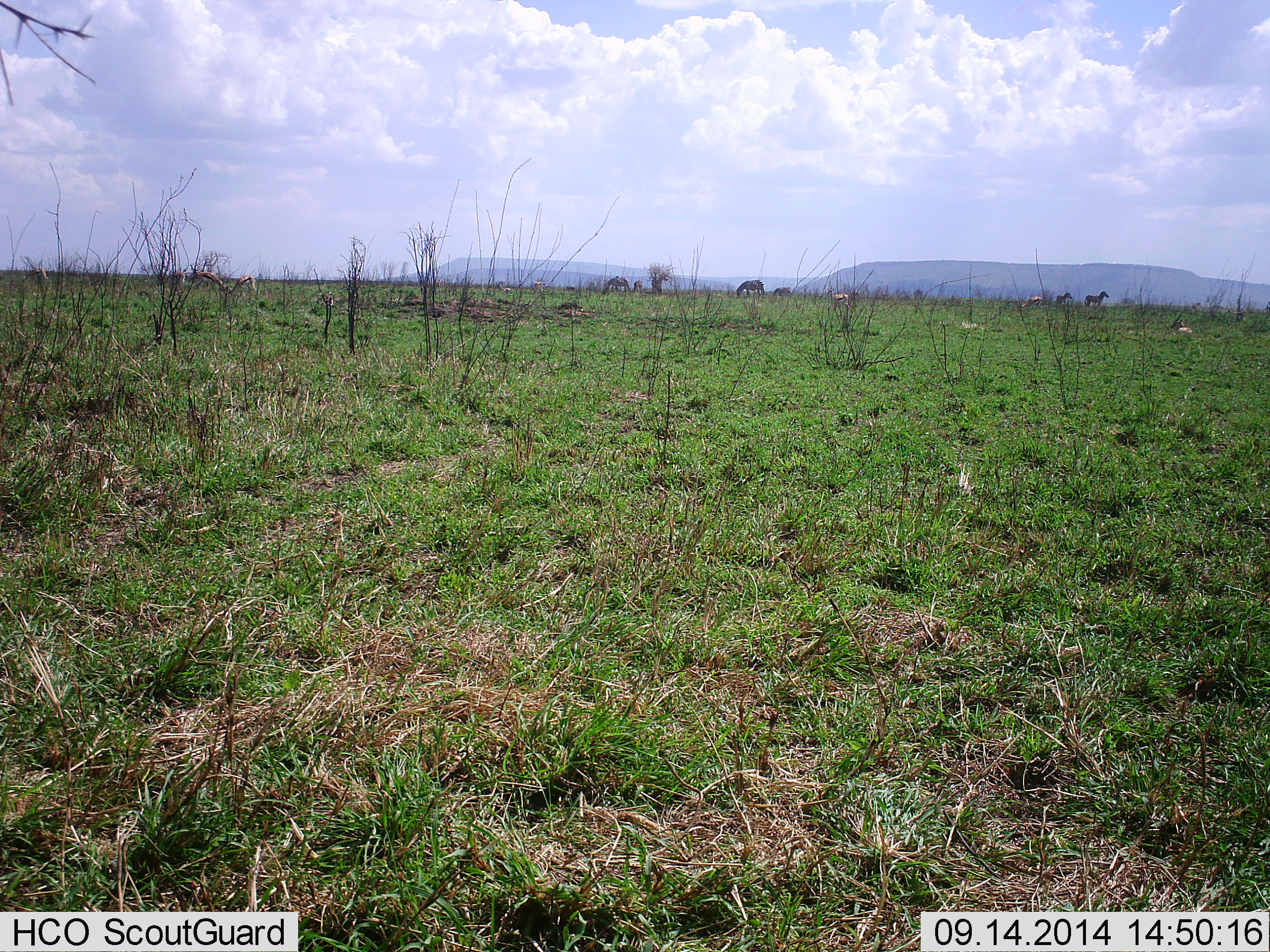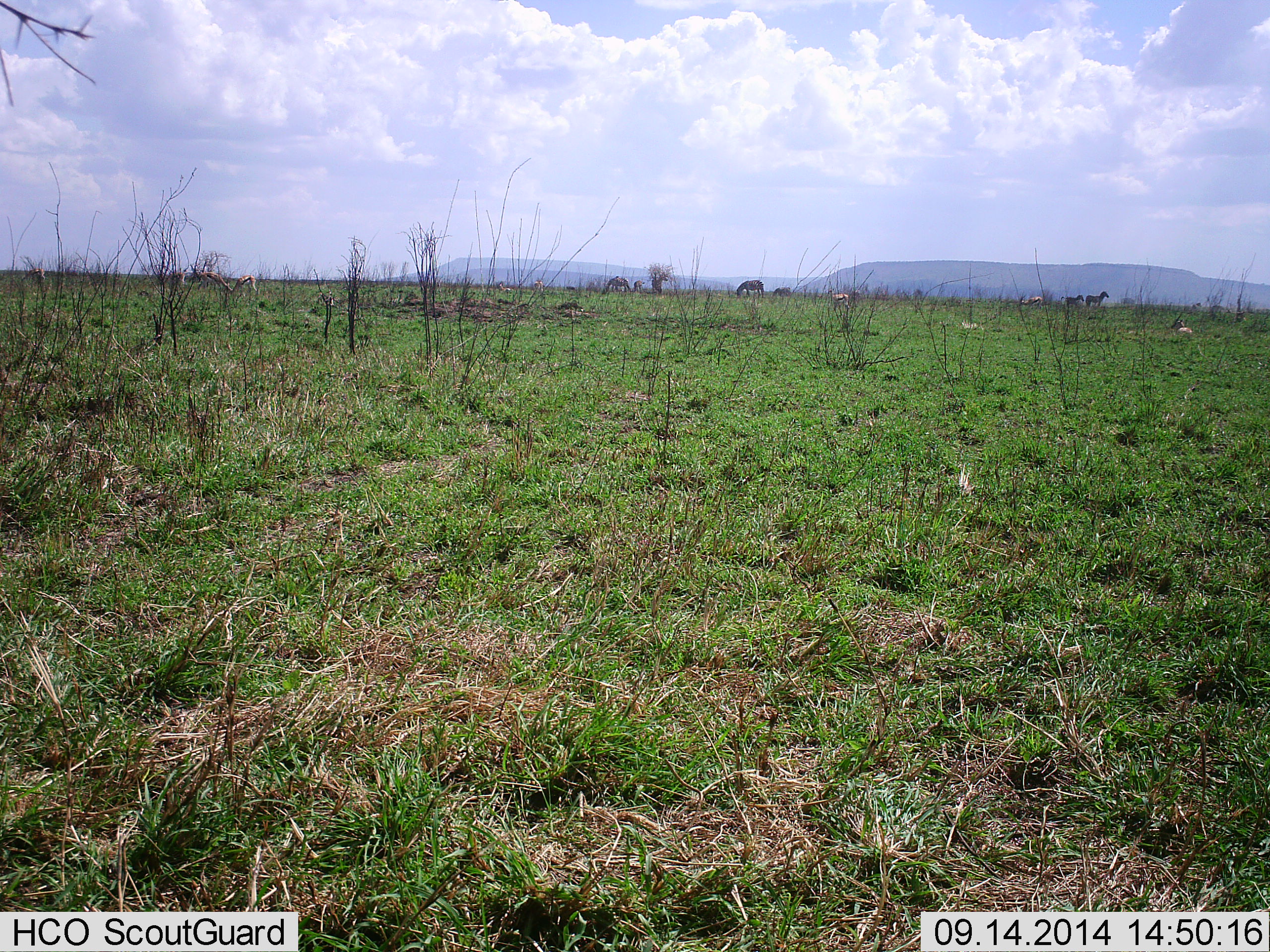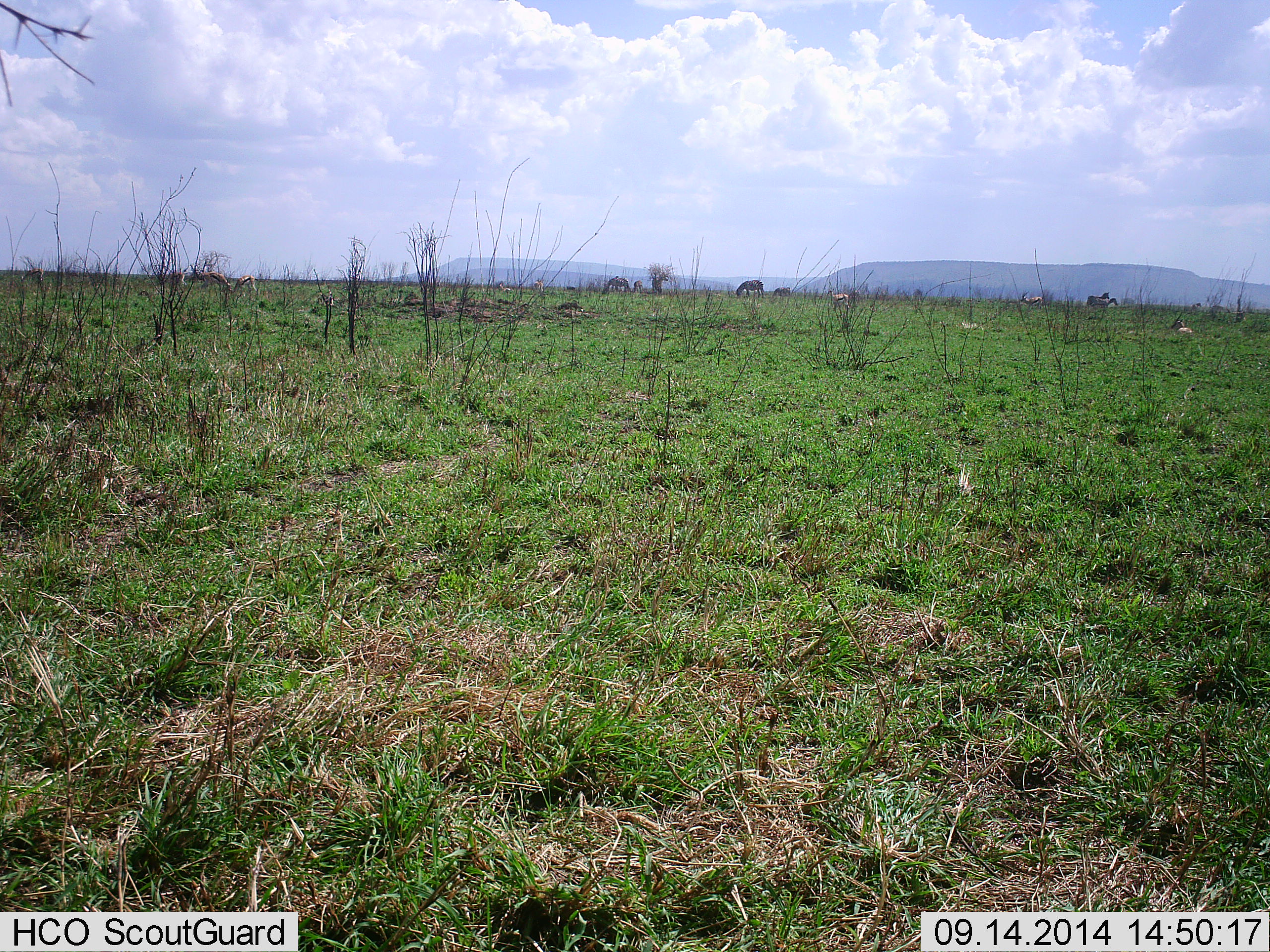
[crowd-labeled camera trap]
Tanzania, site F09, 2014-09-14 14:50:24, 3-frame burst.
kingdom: Animalia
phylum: Chordata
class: Mammalia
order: Perissodactyla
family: Equidae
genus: Equus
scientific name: Equus quagga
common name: plains zebra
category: zebra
Zebra (plains zebra) (Equus quagga), count 6. Behavior (volunteer vote fractions): standing 70%, resting 0%, moving 70%, interacting 0%. Young present (vote fraction): 10%. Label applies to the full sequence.